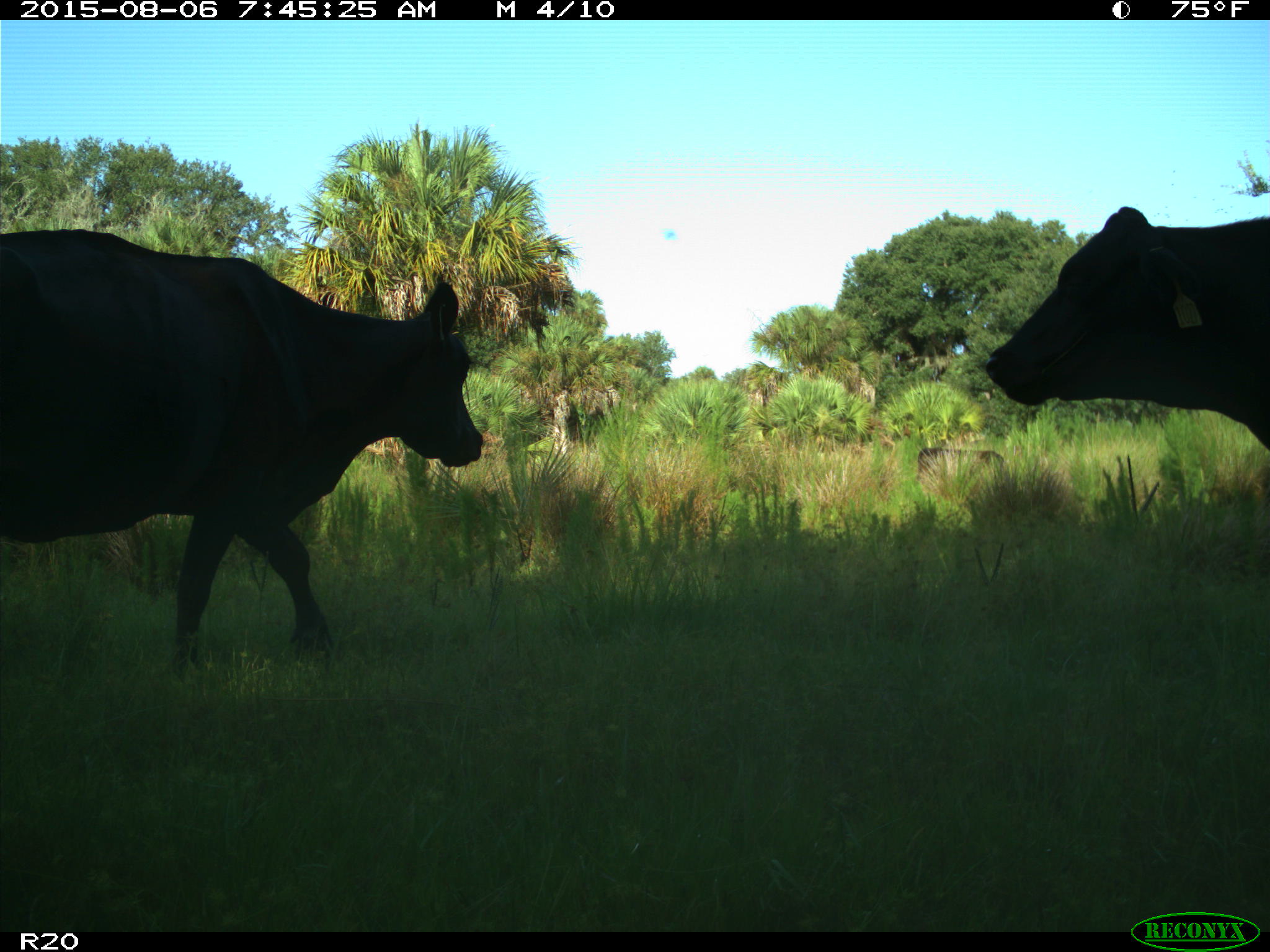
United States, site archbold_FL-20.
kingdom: Animalia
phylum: Chordata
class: Mammalia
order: Artiodactyla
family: Bovidae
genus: Bos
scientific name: Bos taurus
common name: domestic cow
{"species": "Bos taurus (domestic cow)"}